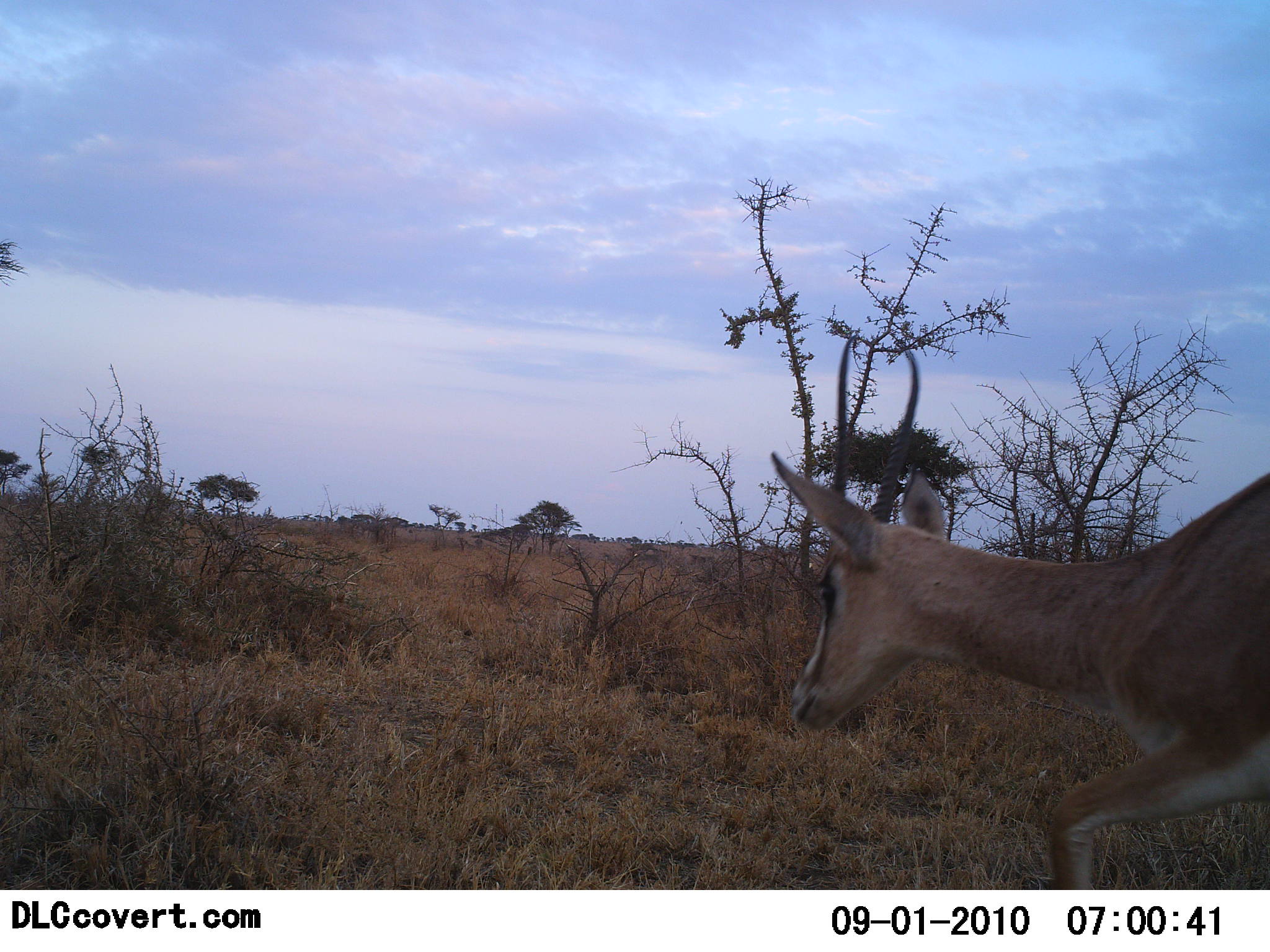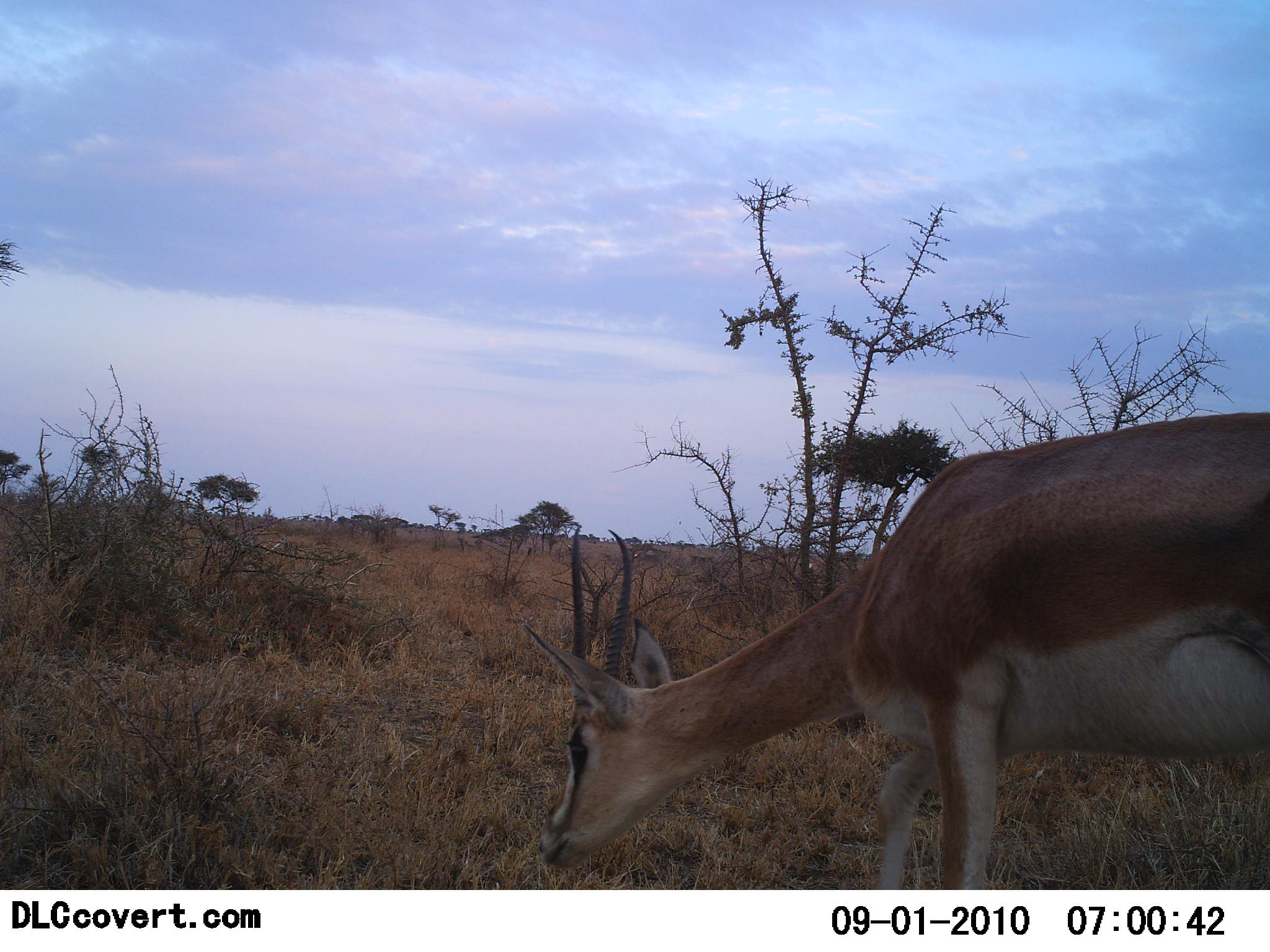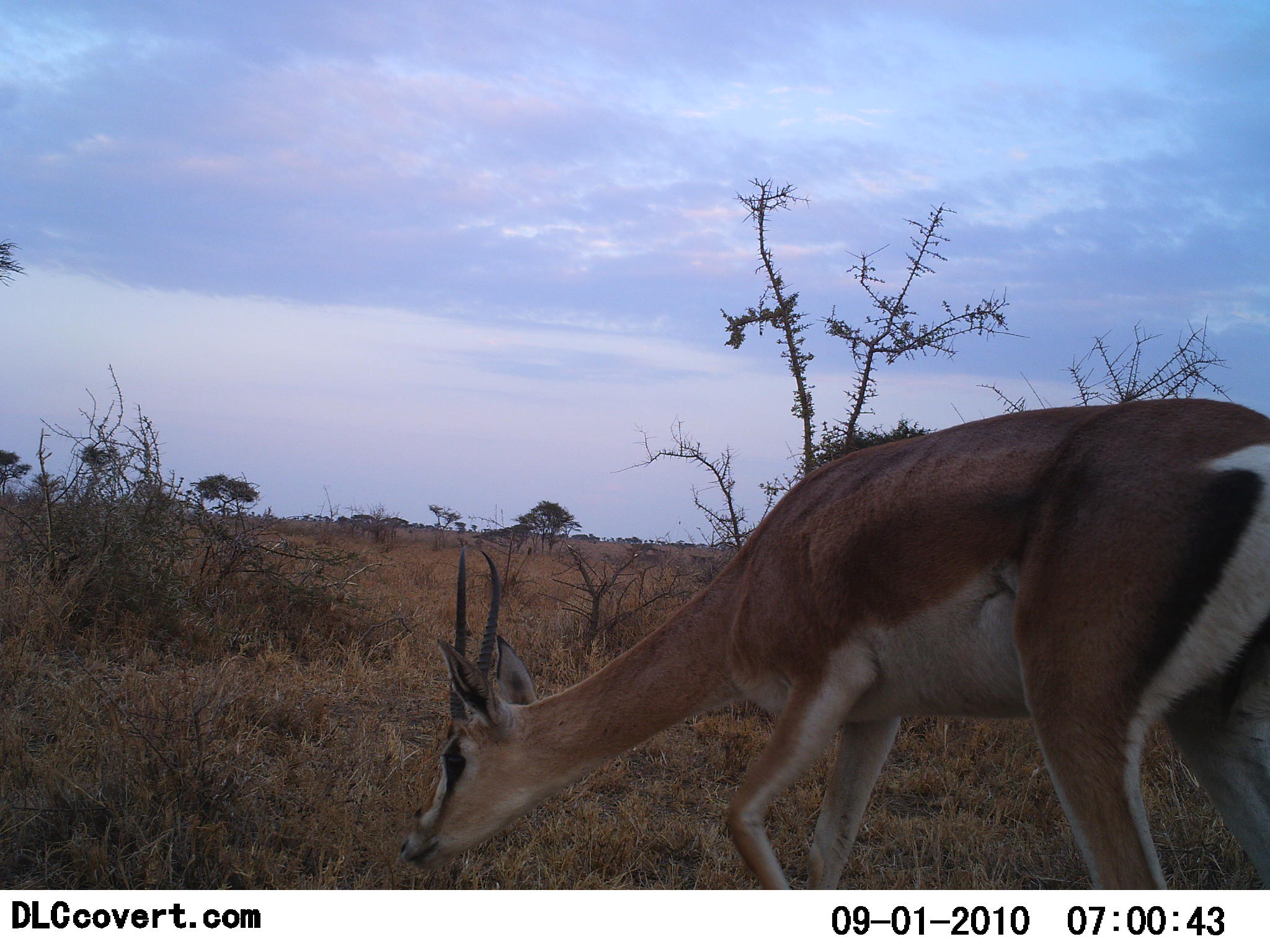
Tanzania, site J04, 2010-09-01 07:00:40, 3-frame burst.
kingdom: Animalia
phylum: Chordata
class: Mammalia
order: Artiodactyla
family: Bovidae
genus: Nanger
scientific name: Nanger granti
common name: grant's gazelle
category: gazellegrants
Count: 1.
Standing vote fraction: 6%.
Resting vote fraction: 0%.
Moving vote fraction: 67%.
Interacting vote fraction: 0%.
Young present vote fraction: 0%.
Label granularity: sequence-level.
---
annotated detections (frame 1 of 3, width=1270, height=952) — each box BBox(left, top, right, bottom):
animal: BBox(771, 336, 1270, 889)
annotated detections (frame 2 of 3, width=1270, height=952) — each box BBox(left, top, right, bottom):
animal: BBox(520, 411, 1270, 889)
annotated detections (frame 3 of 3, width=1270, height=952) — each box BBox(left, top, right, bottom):
animal: BBox(398, 395, 1270, 890)